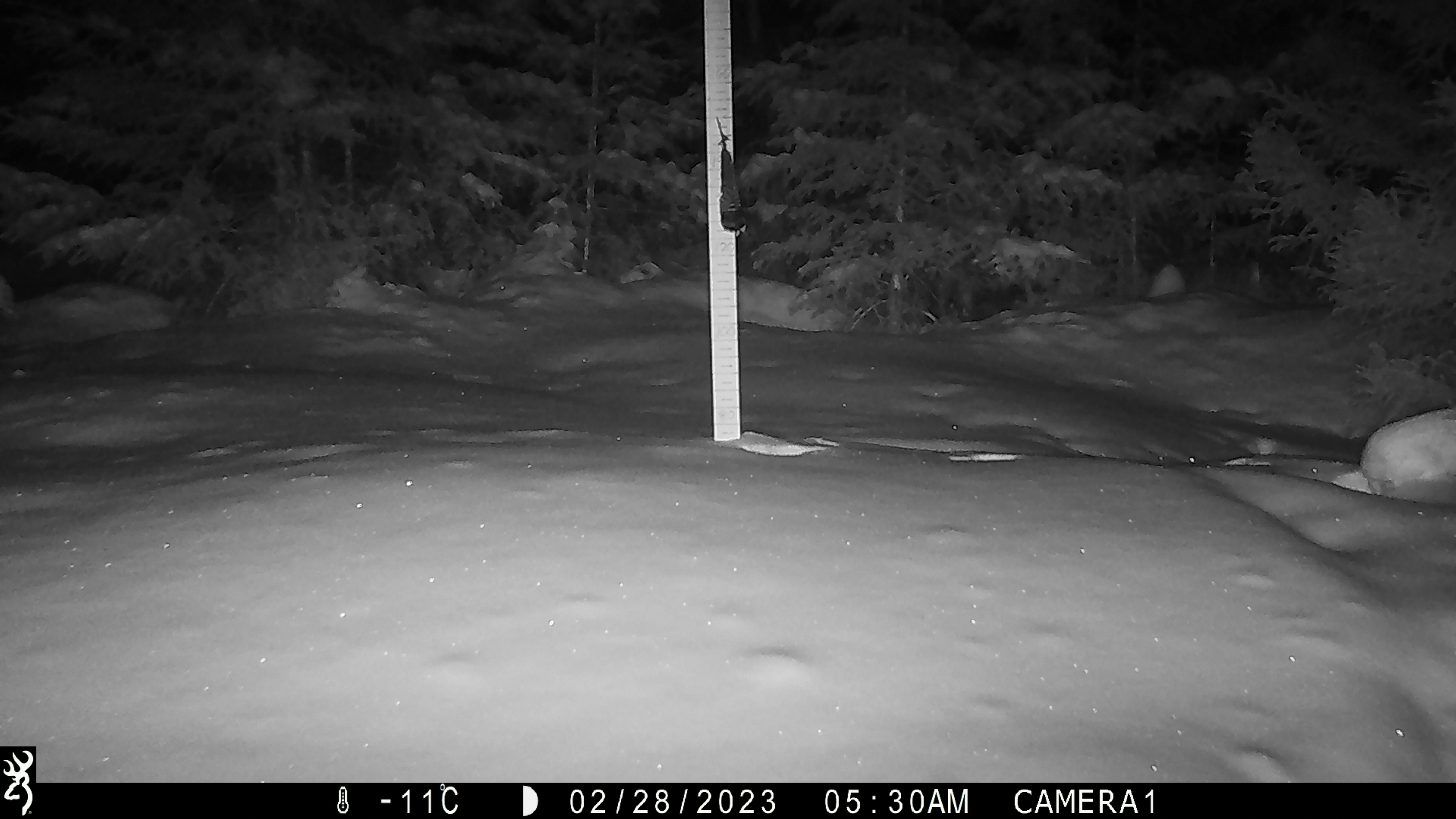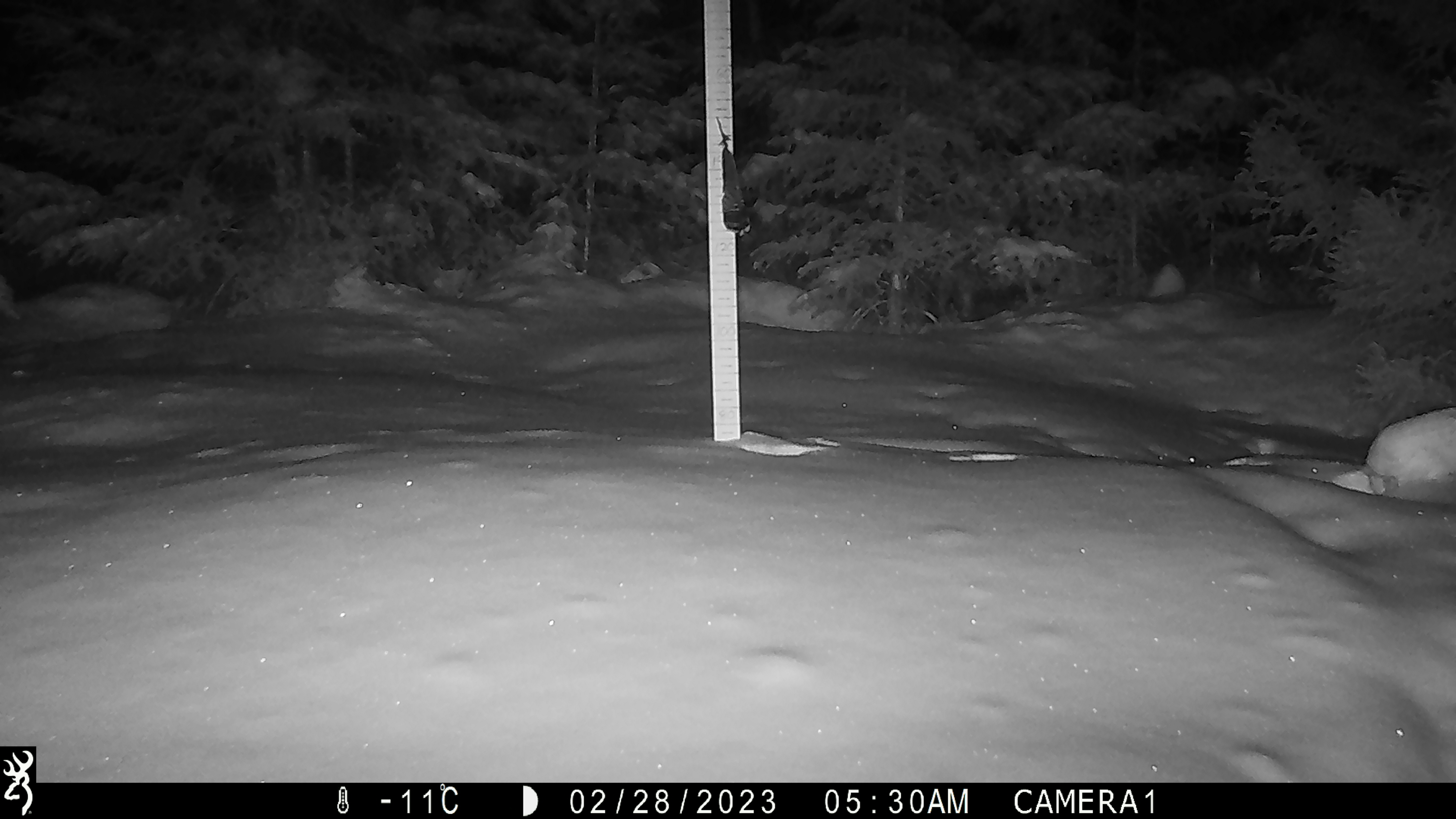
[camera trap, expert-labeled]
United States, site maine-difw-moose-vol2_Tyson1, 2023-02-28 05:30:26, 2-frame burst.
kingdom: Animalia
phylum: Chordata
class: Mammalia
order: Lagomorpha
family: Leporidae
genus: Lepus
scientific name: Lepus americanus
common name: snowshoe hare